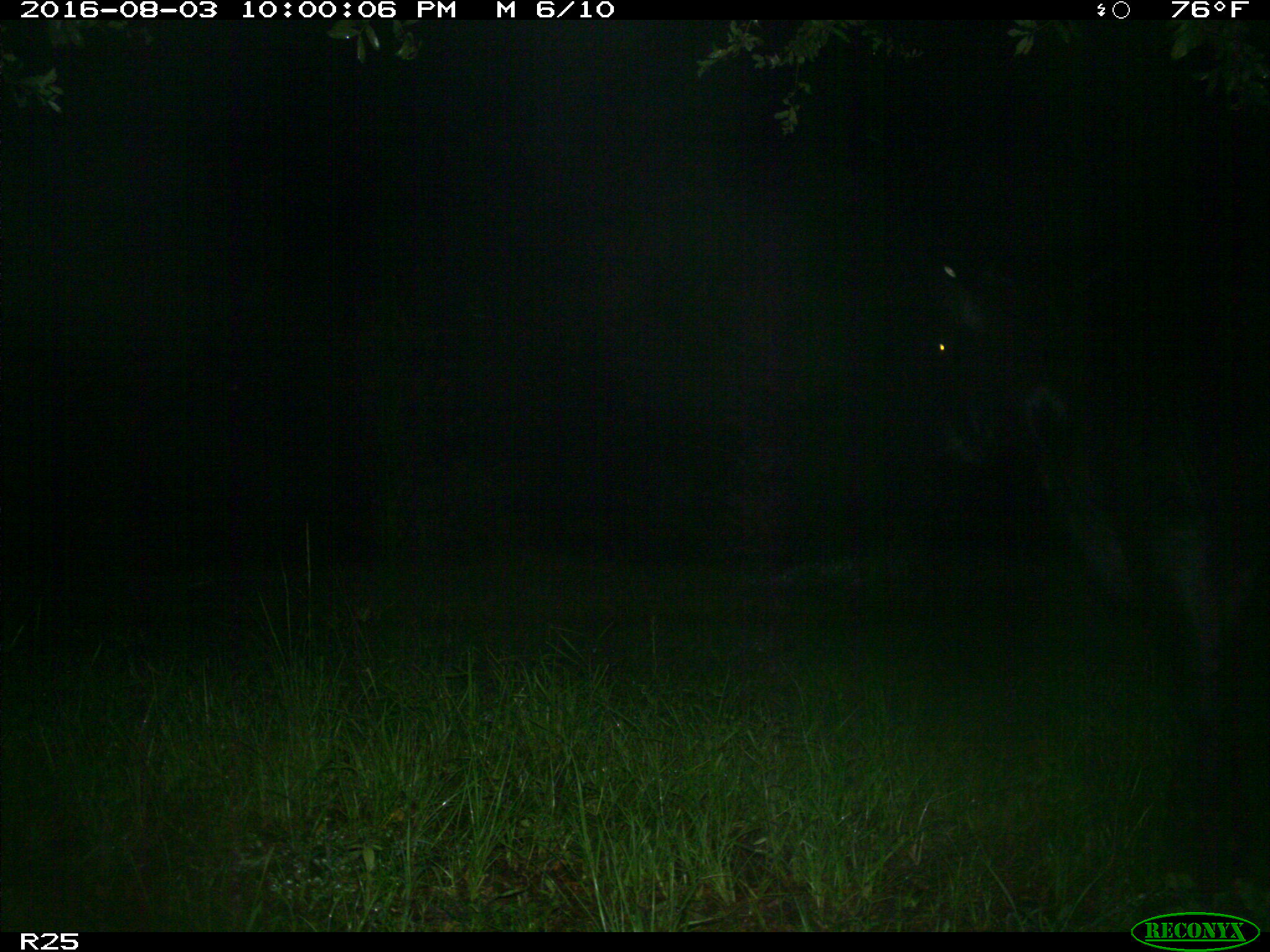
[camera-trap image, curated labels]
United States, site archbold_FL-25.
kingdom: Animalia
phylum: Chordata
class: Mammalia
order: Artiodactyla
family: Bovidae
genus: Bos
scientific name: Bos taurus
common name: domestic cow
Bos taurus (domestic cow).